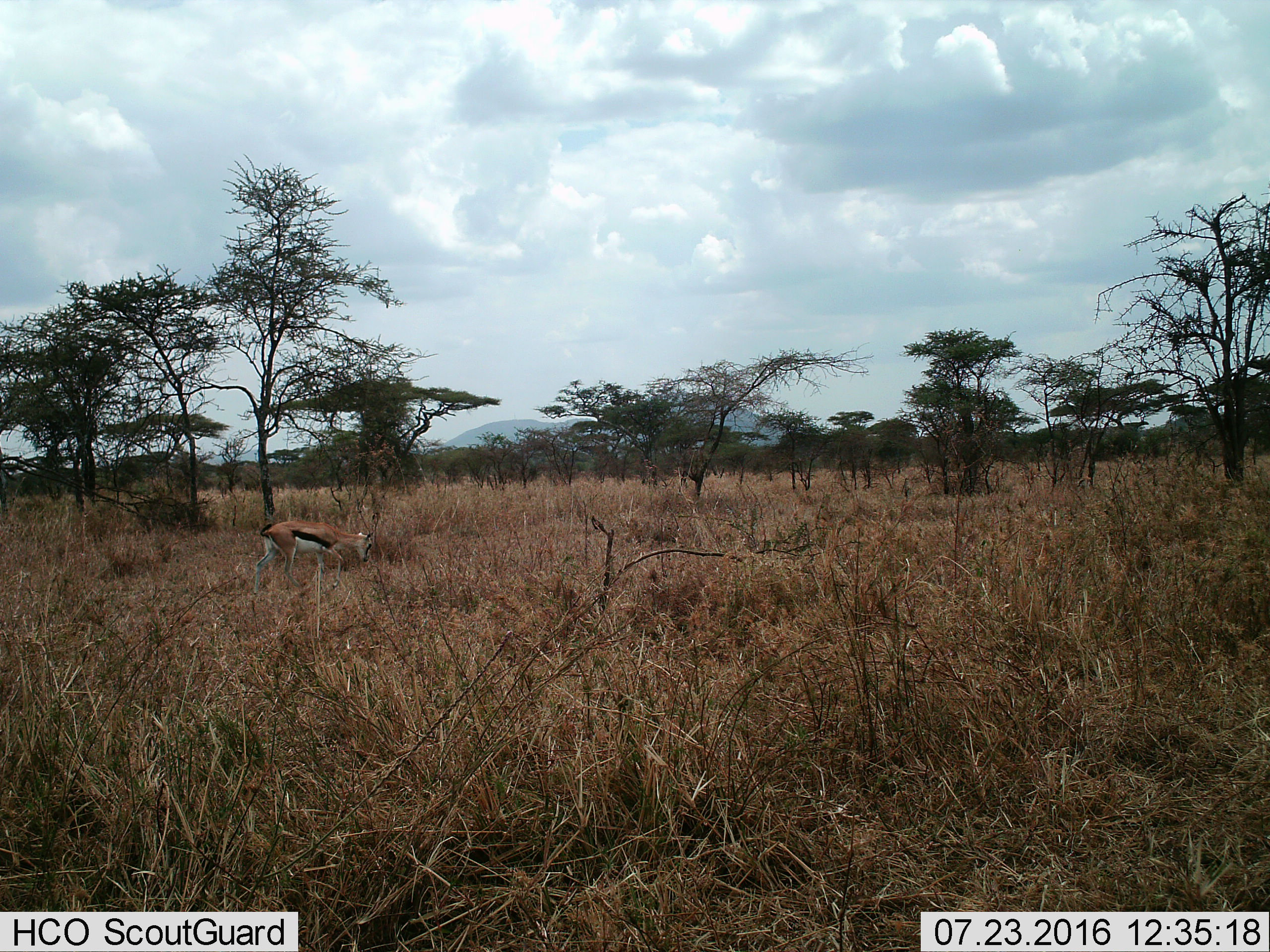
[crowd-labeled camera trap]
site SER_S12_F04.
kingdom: Animalia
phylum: Chordata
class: Mammalia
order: Artiodactyla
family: Bovidae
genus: Eudorcas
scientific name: Eudorcas thomsonii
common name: thomson's gazelle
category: gazellethomsons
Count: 1.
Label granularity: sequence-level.